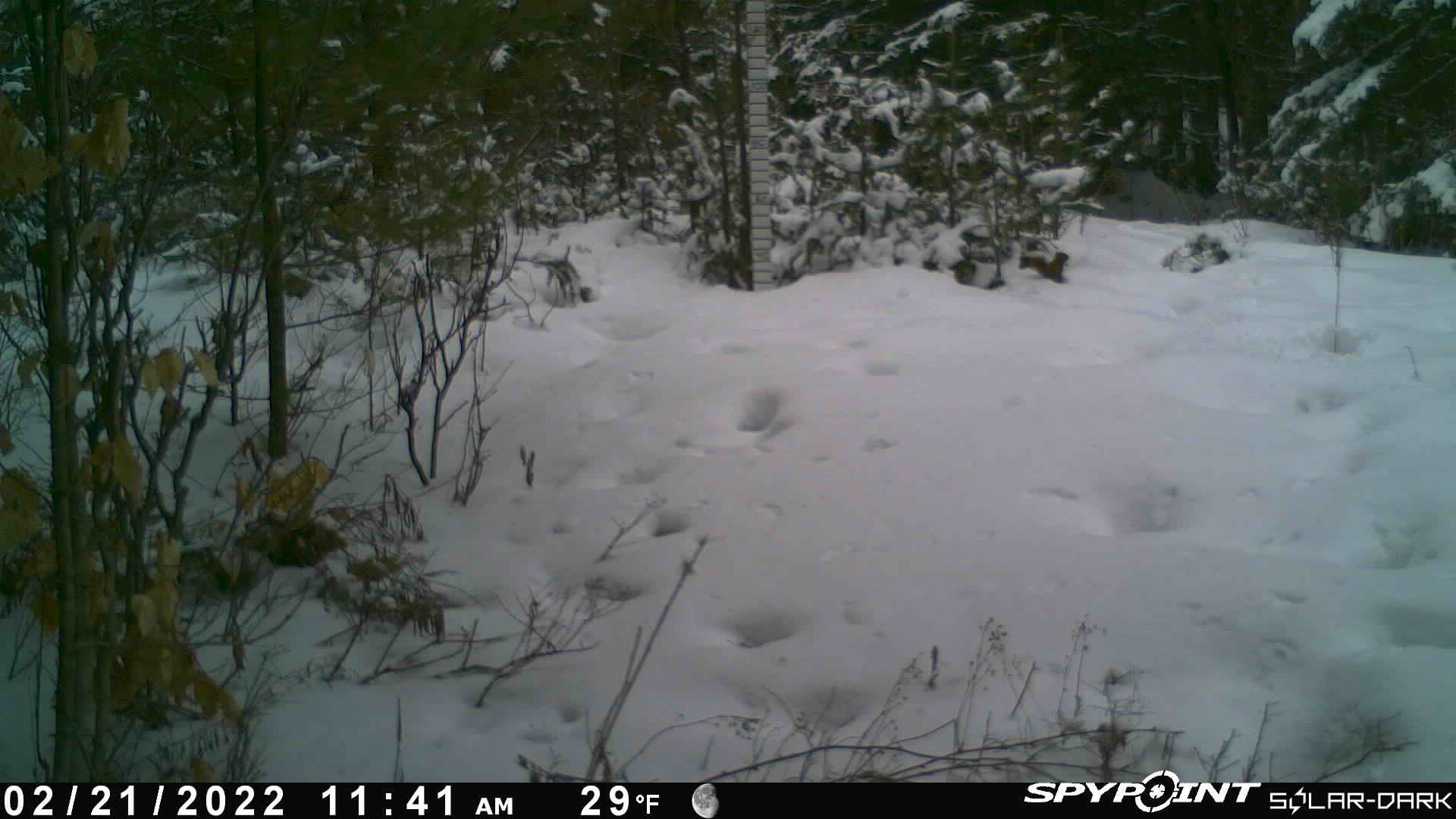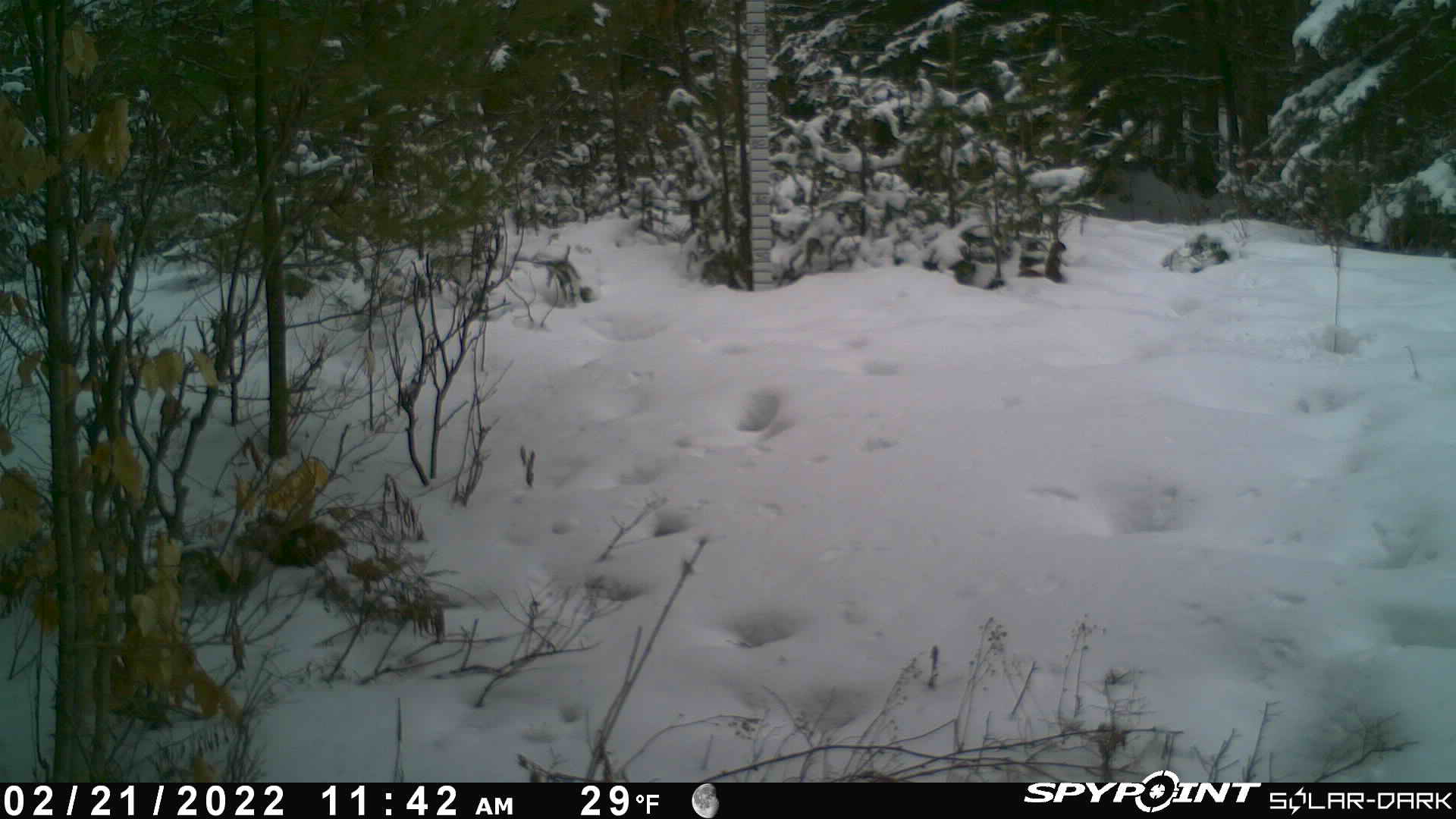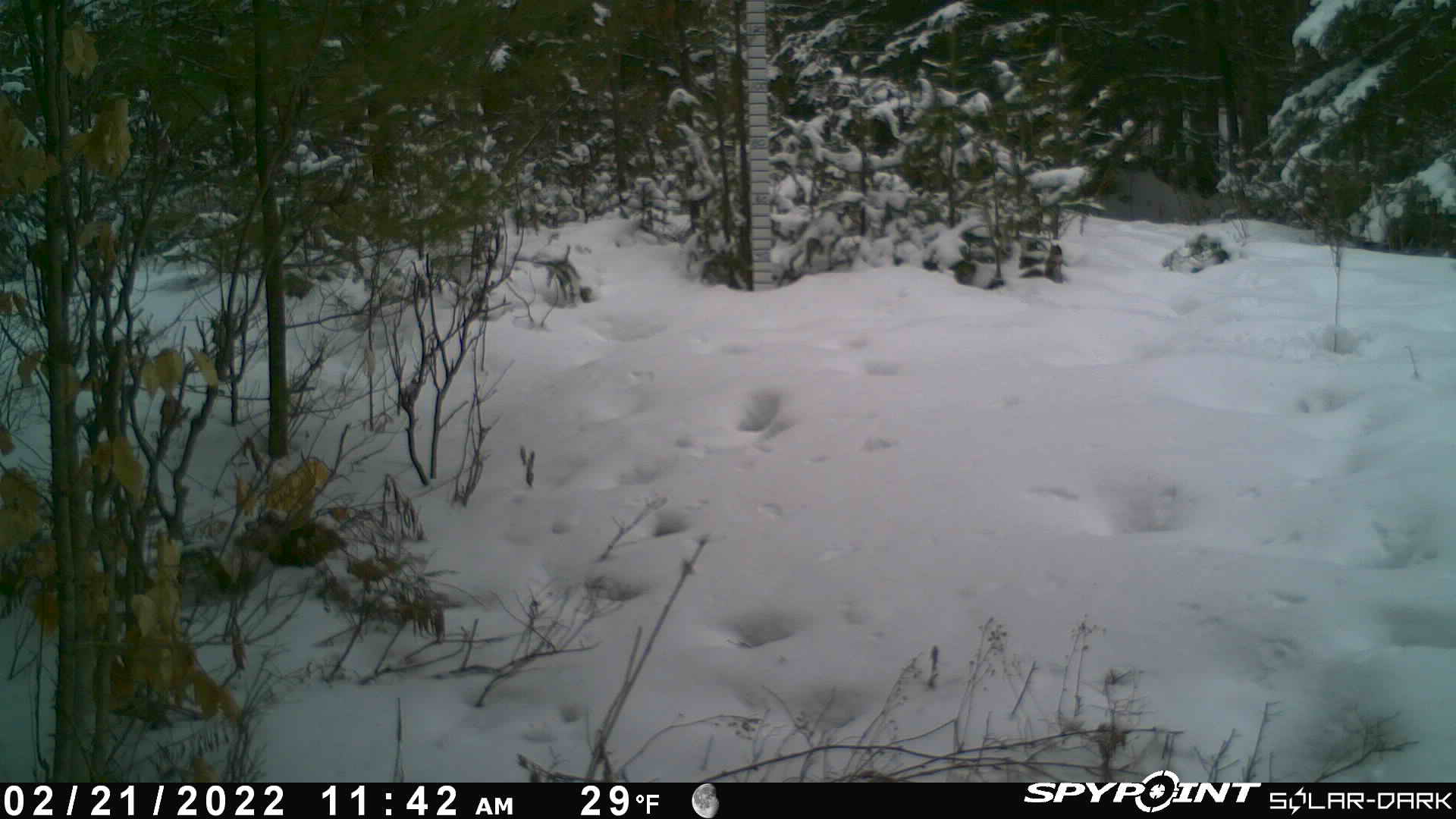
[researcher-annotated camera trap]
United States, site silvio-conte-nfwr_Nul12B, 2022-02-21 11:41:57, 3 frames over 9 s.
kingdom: Animalia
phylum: Chordata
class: Mammalia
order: Rodentia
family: Sciuridae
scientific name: Sciuridae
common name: squirrel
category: squirrel sp.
Squirrel sp. (squirrel) (Sciuridae).